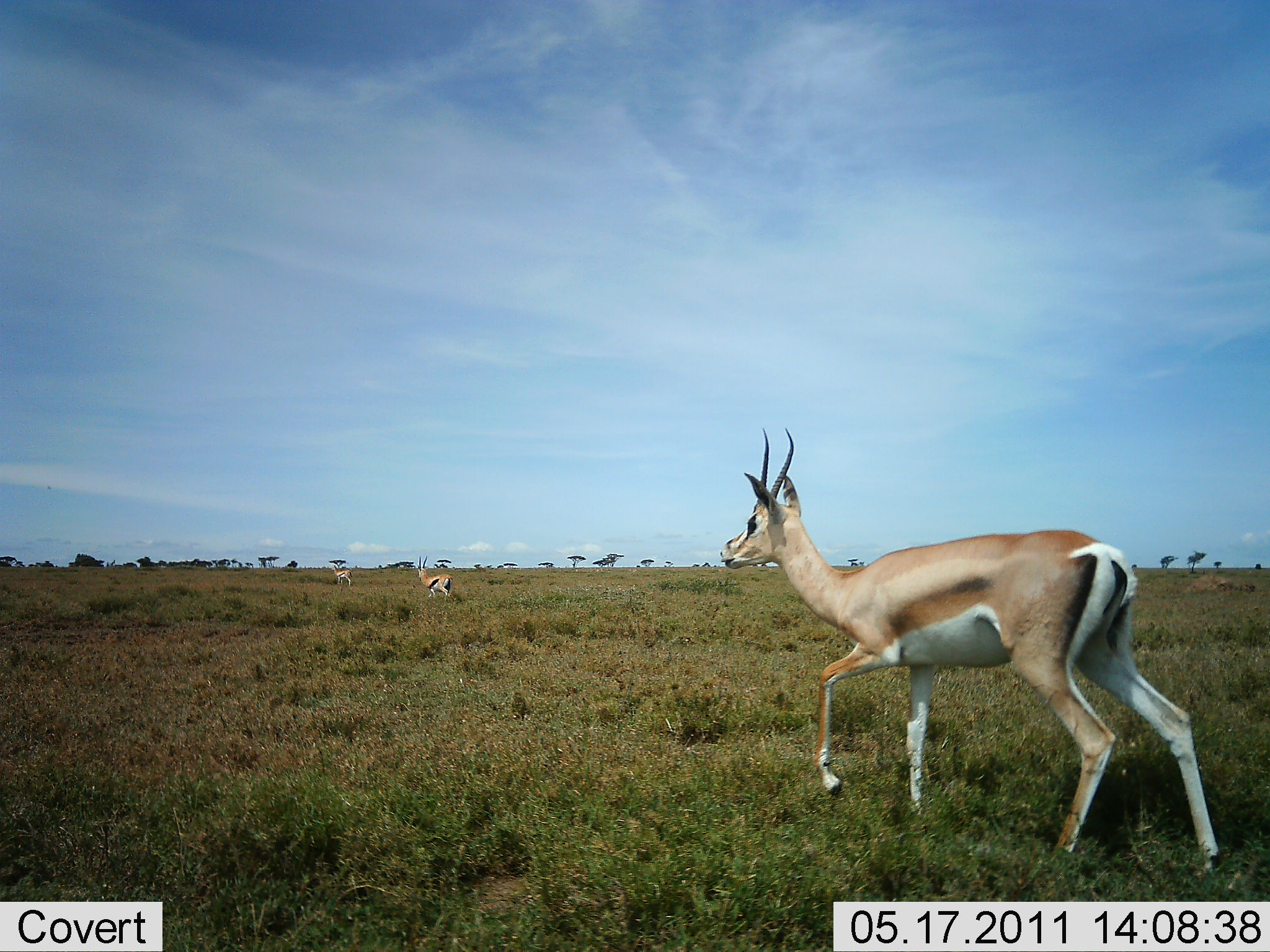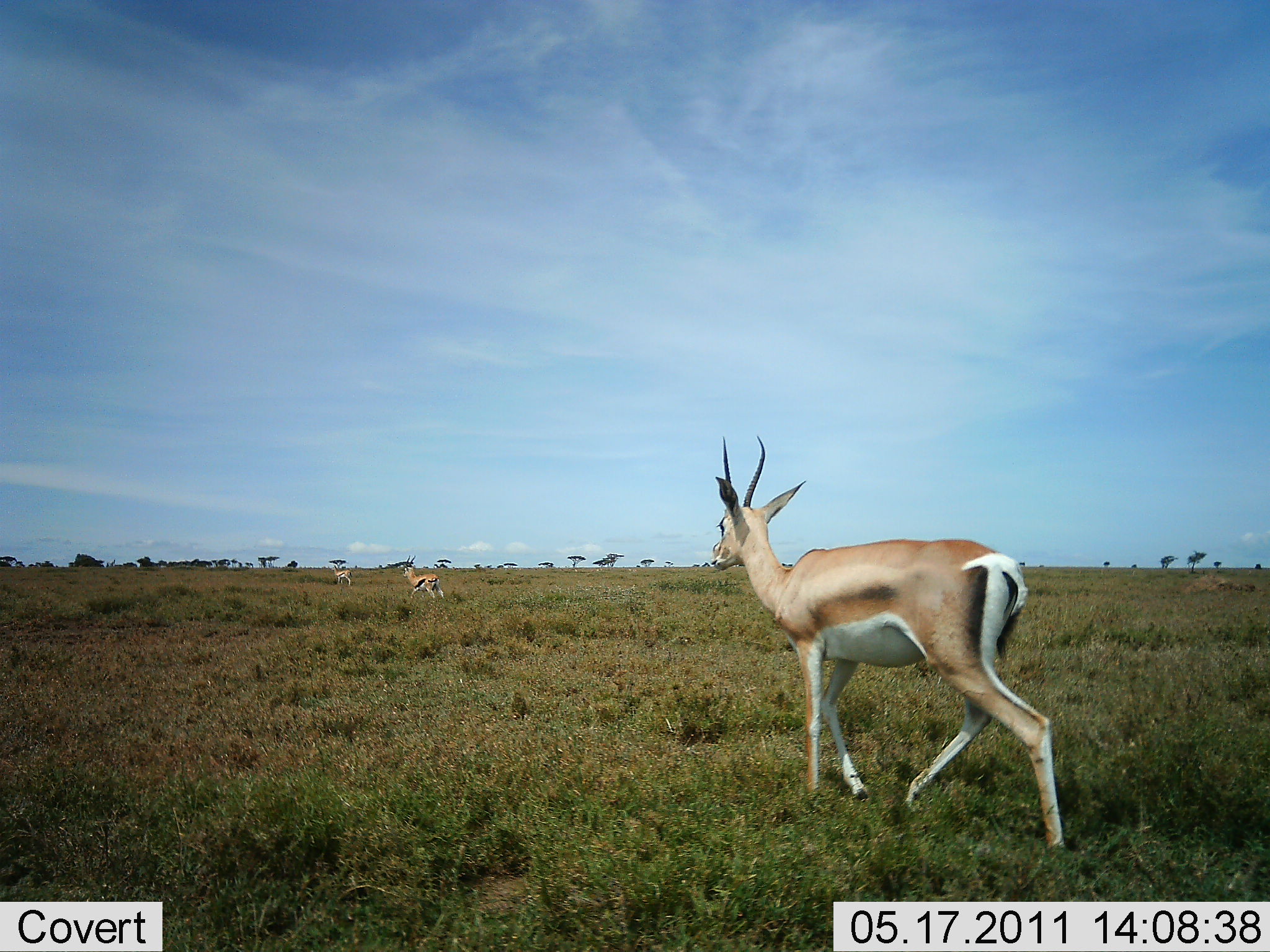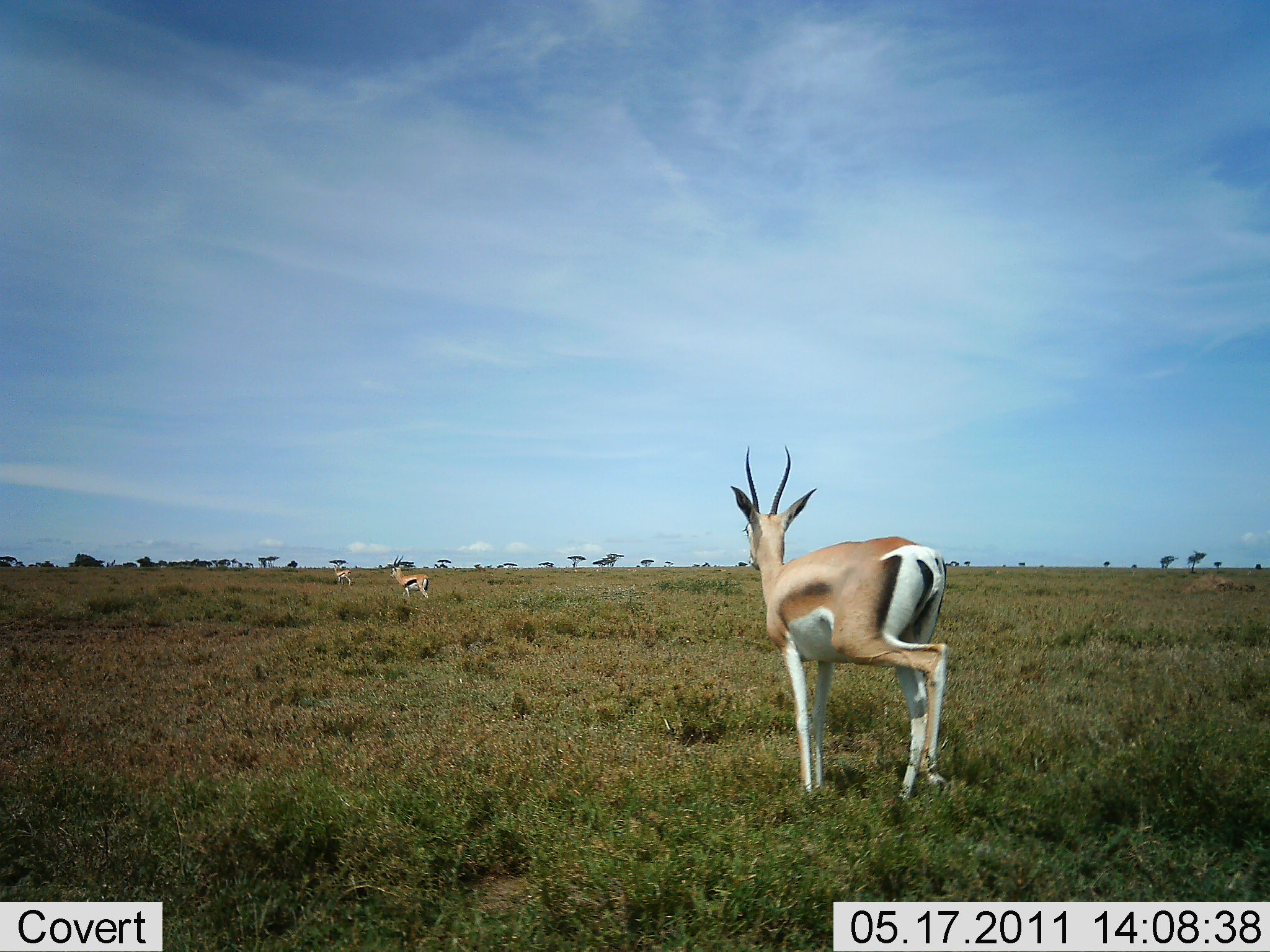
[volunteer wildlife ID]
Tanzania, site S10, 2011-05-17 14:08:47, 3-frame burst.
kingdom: Animalia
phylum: Chordata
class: Mammalia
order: Artiodactyla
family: Bovidae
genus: Nanger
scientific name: Nanger granti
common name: grant's gazelle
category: gazellegrants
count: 3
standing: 31%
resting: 0%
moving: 85%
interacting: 0%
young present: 0%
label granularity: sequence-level